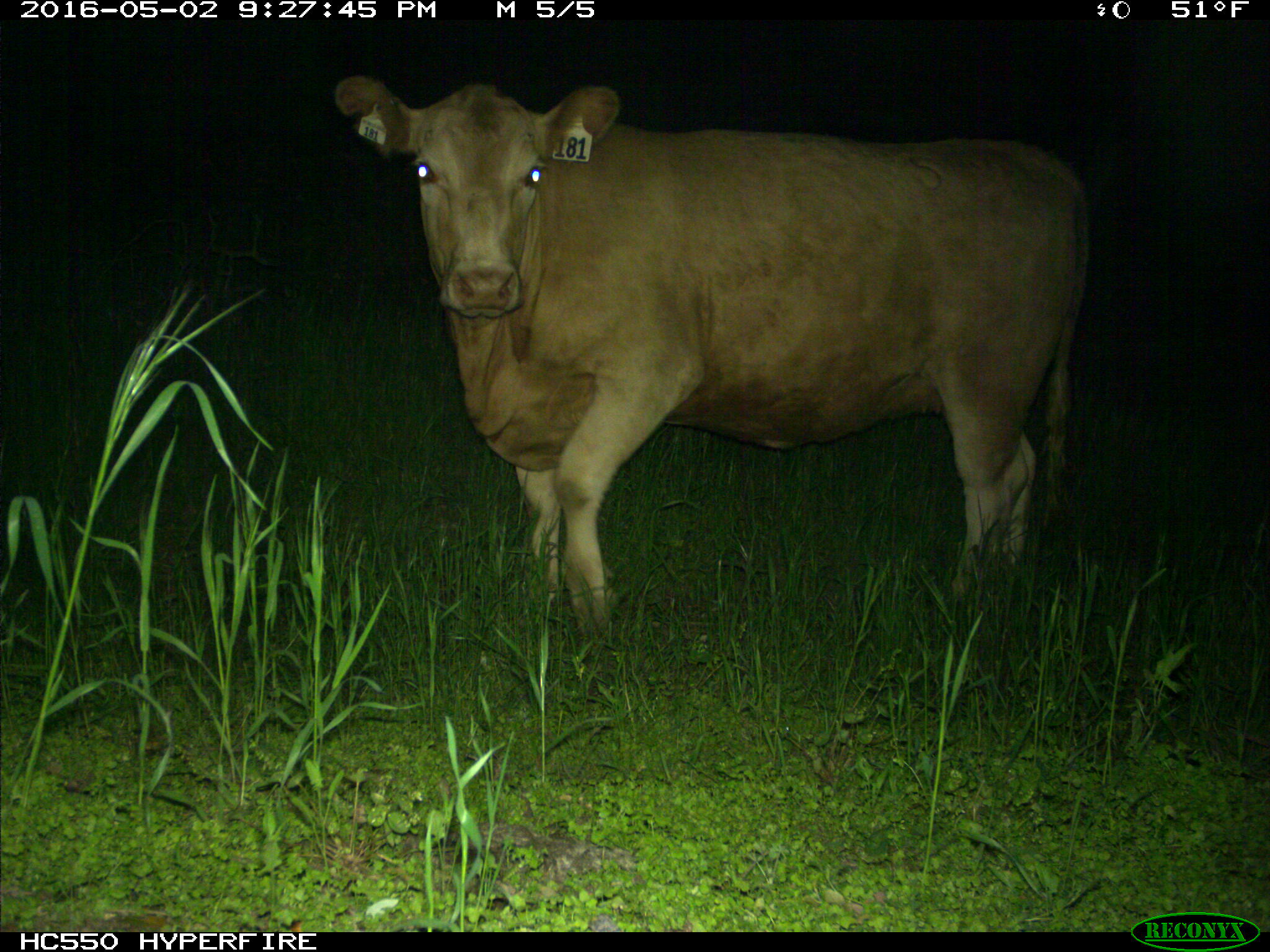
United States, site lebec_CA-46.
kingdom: Animalia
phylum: Chordata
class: Mammalia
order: Artiodactyla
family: Bovidae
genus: Bos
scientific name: Bos taurus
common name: domestic cow